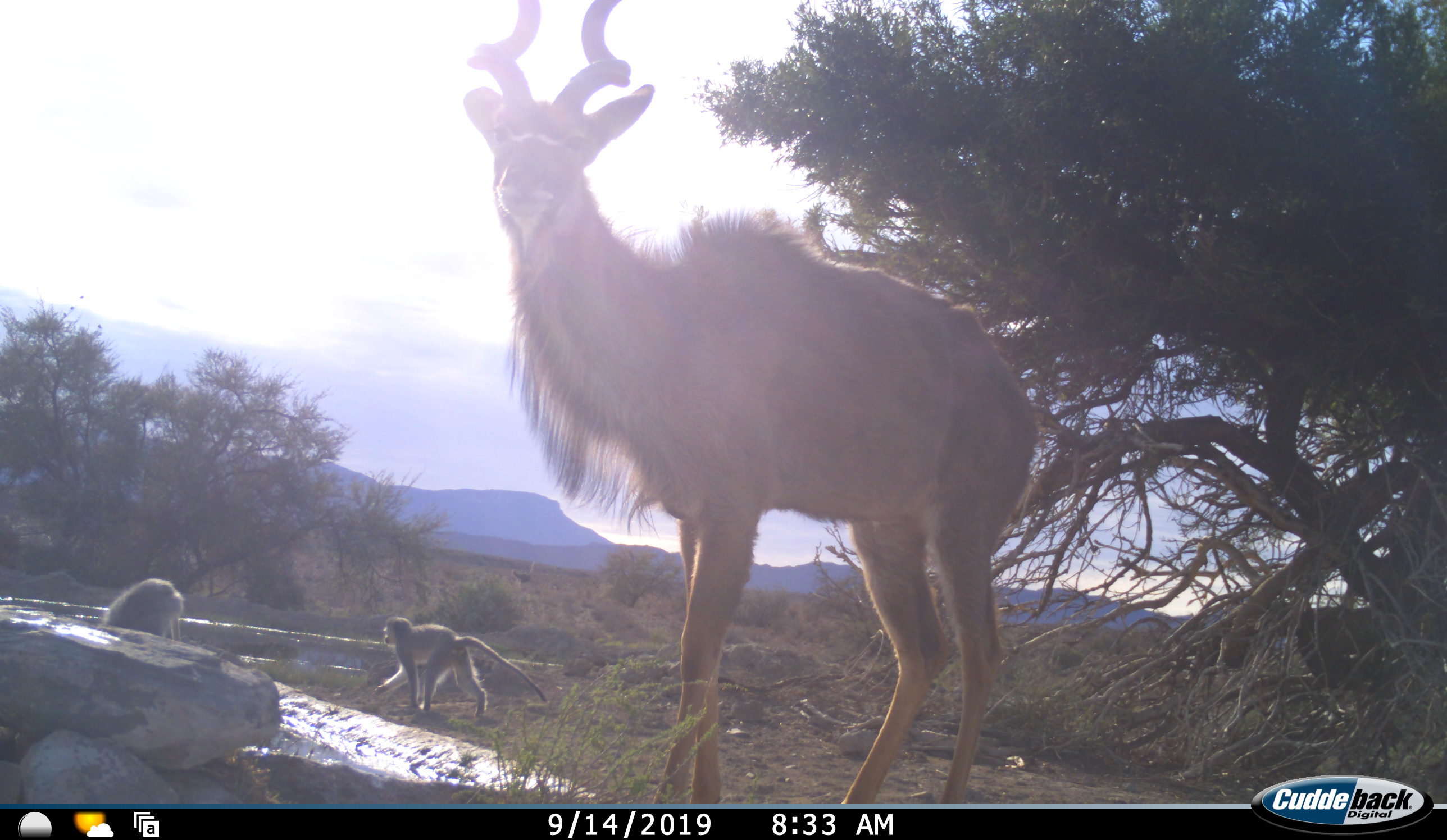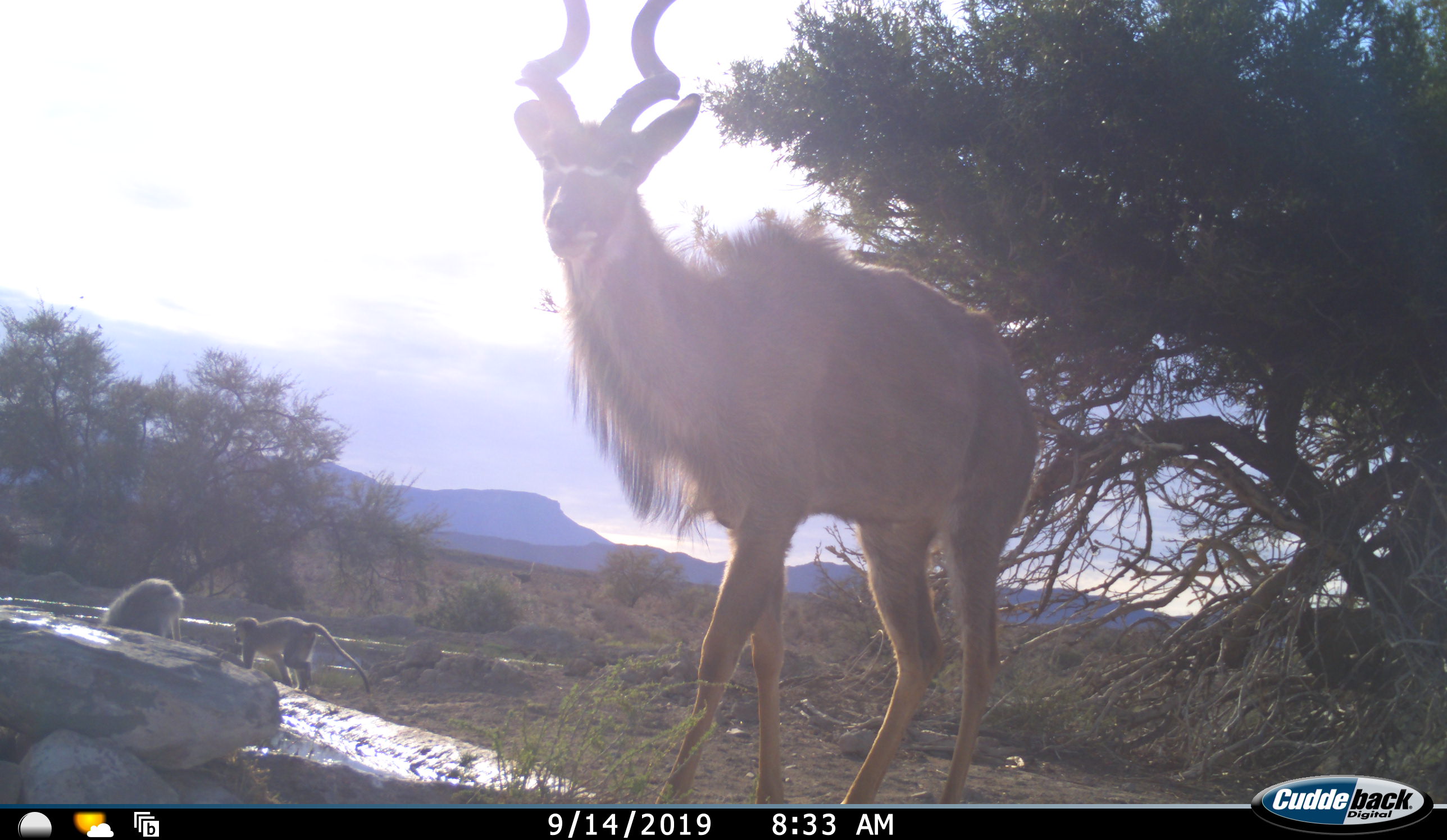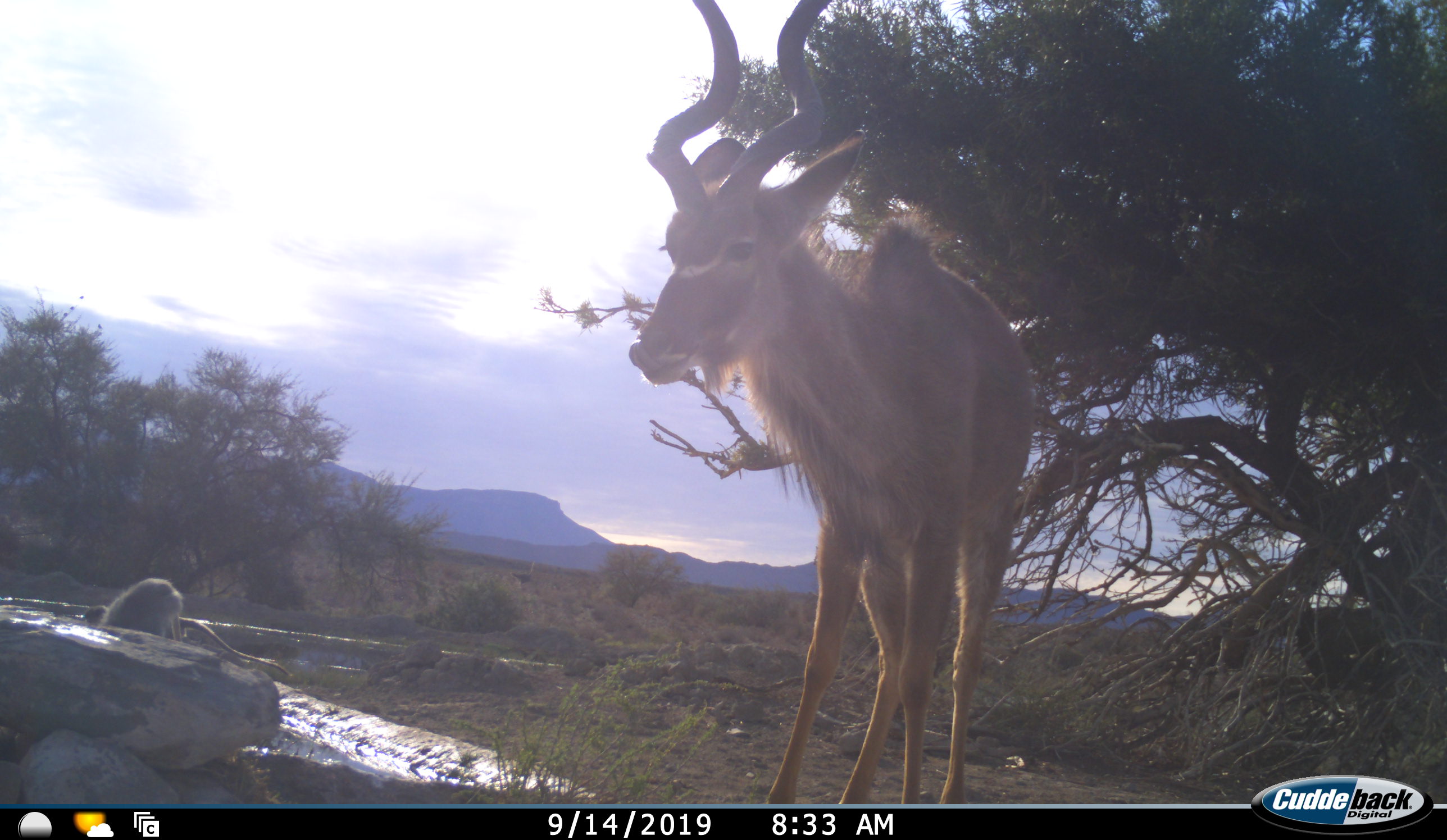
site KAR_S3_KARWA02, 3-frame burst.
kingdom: Animalia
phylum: Chordata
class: Mammalia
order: Artiodactyla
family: Bovidae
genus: Tragelaphus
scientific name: Tragelaphus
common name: kudu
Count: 1.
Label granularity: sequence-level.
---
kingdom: Animalia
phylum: Chordata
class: Mammalia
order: Primates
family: Cercopithecidae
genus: Chlorocebus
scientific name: Chlorocebus pygerythrus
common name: vervet monkey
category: monkeyvervet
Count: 2.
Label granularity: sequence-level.